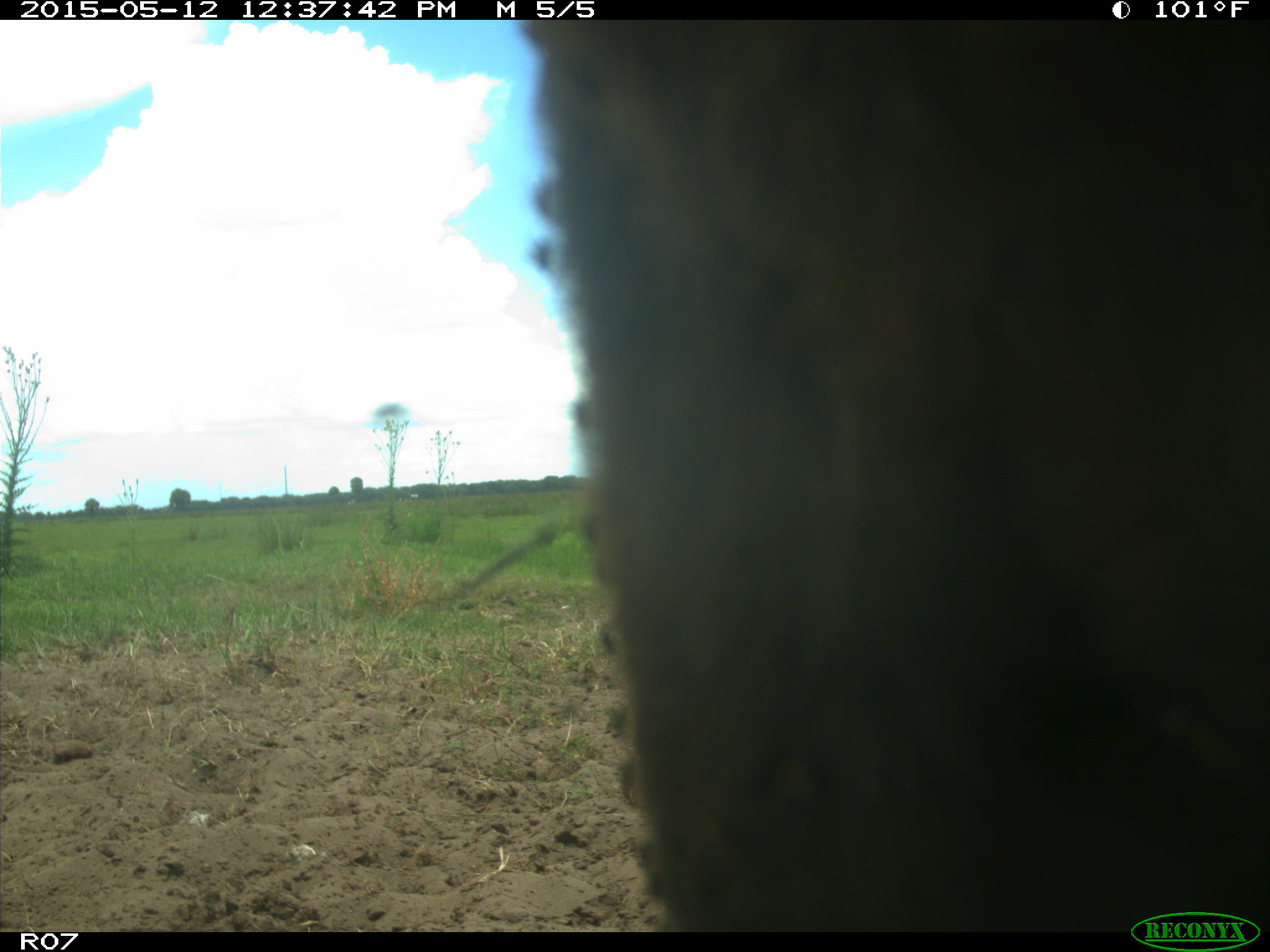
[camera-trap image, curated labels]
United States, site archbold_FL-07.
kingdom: Animalia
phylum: Chordata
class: Mammalia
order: Artiodactyla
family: Bovidae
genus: Bos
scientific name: Bos taurus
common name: domestic cow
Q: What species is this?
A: Bos taurus (domestic cow).